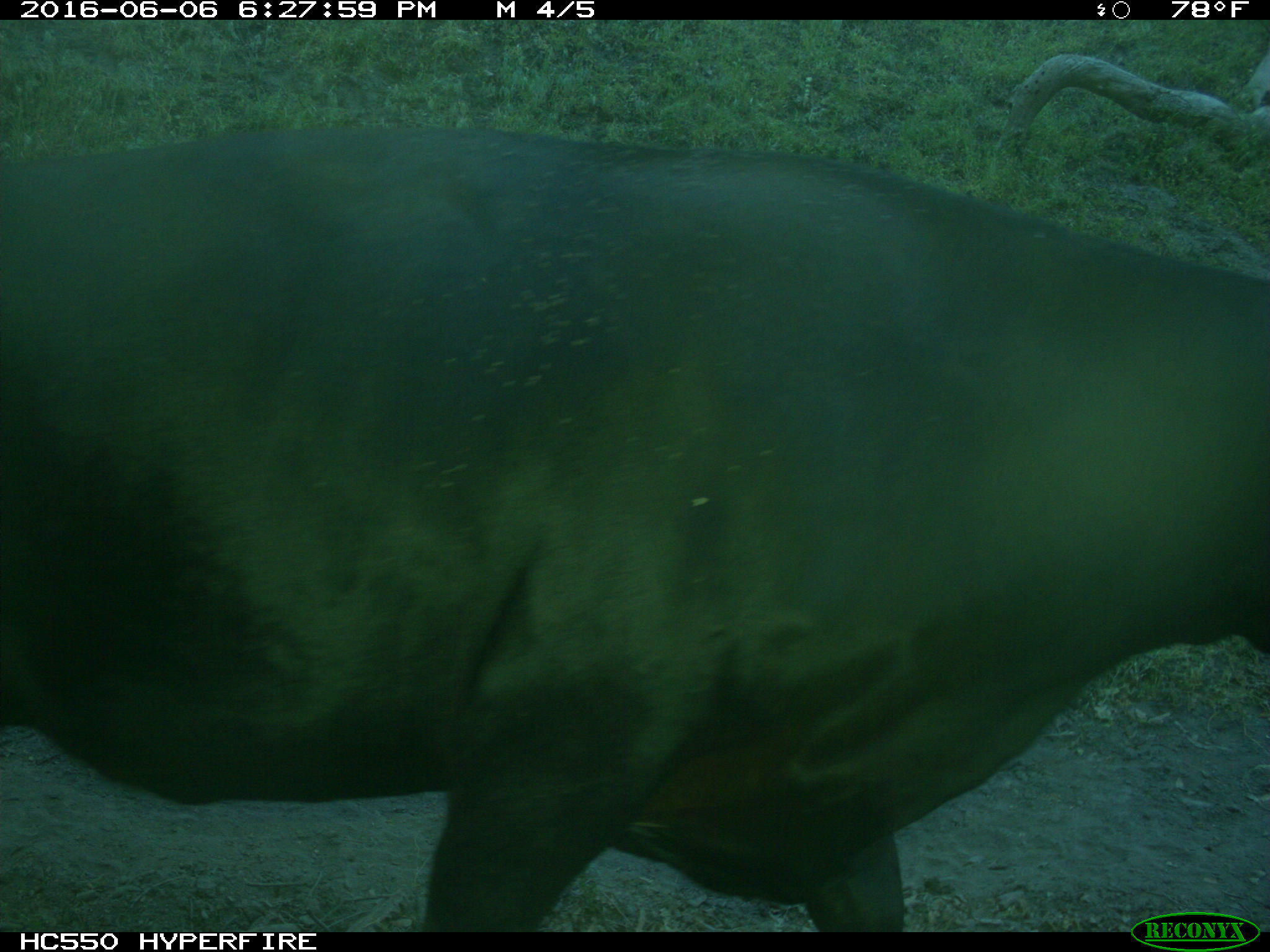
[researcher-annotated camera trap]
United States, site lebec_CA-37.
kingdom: Animalia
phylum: Chordata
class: Mammalia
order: Artiodactyla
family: Bovidae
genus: Bos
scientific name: Bos taurus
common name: domestic cow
Bos taurus (domestic cow).